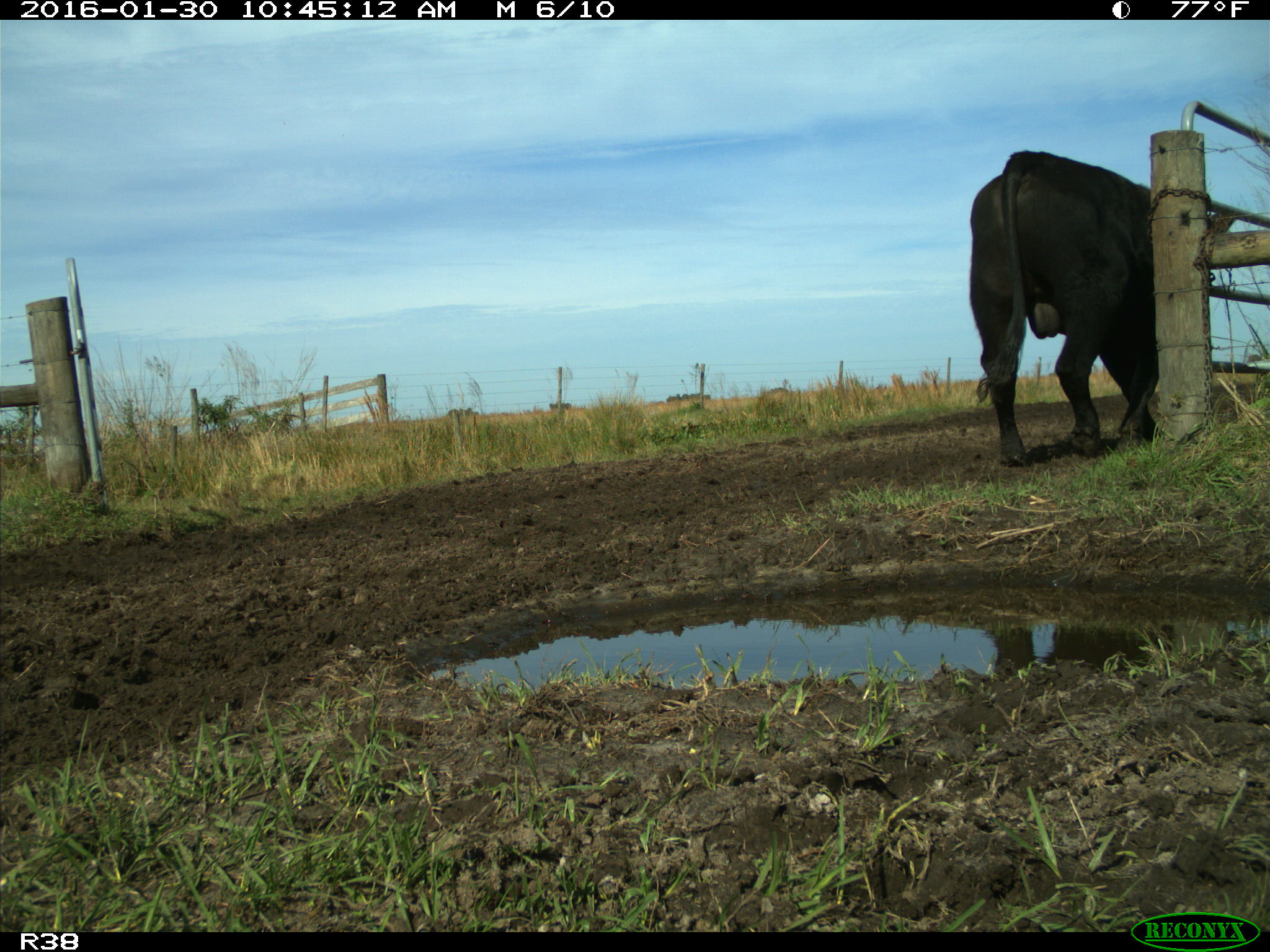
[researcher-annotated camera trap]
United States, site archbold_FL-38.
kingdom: Animalia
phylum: Chordata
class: Mammalia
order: Artiodactyla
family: Bovidae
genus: Bos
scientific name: Bos taurus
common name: domestic cow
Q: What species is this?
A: Bos taurus (domestic cow).